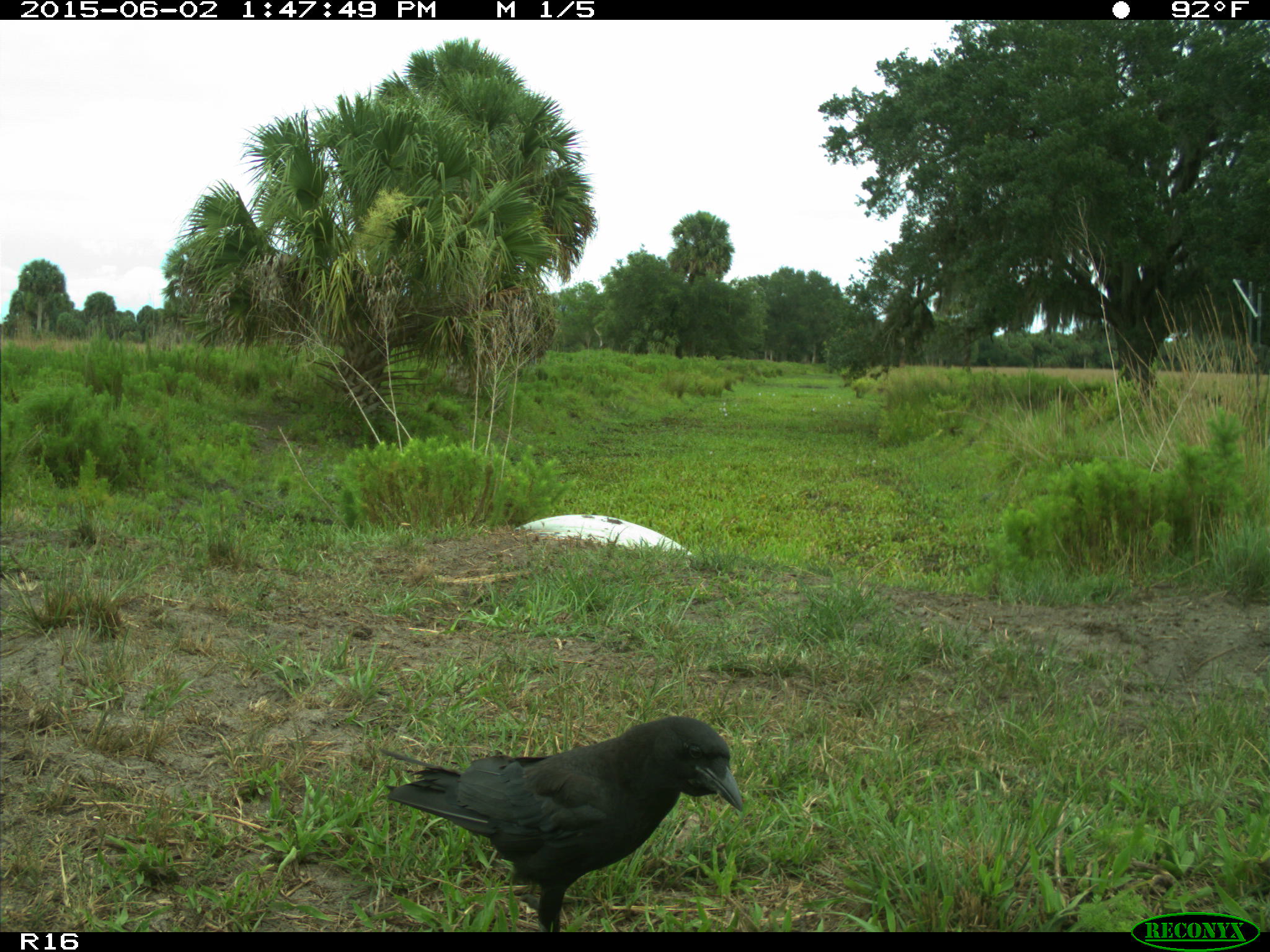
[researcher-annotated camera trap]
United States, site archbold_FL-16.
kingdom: Animalia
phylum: Chordata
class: Aves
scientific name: Aves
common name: birds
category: unidentified bird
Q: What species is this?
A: Unidentified bird (birds) (Aves).